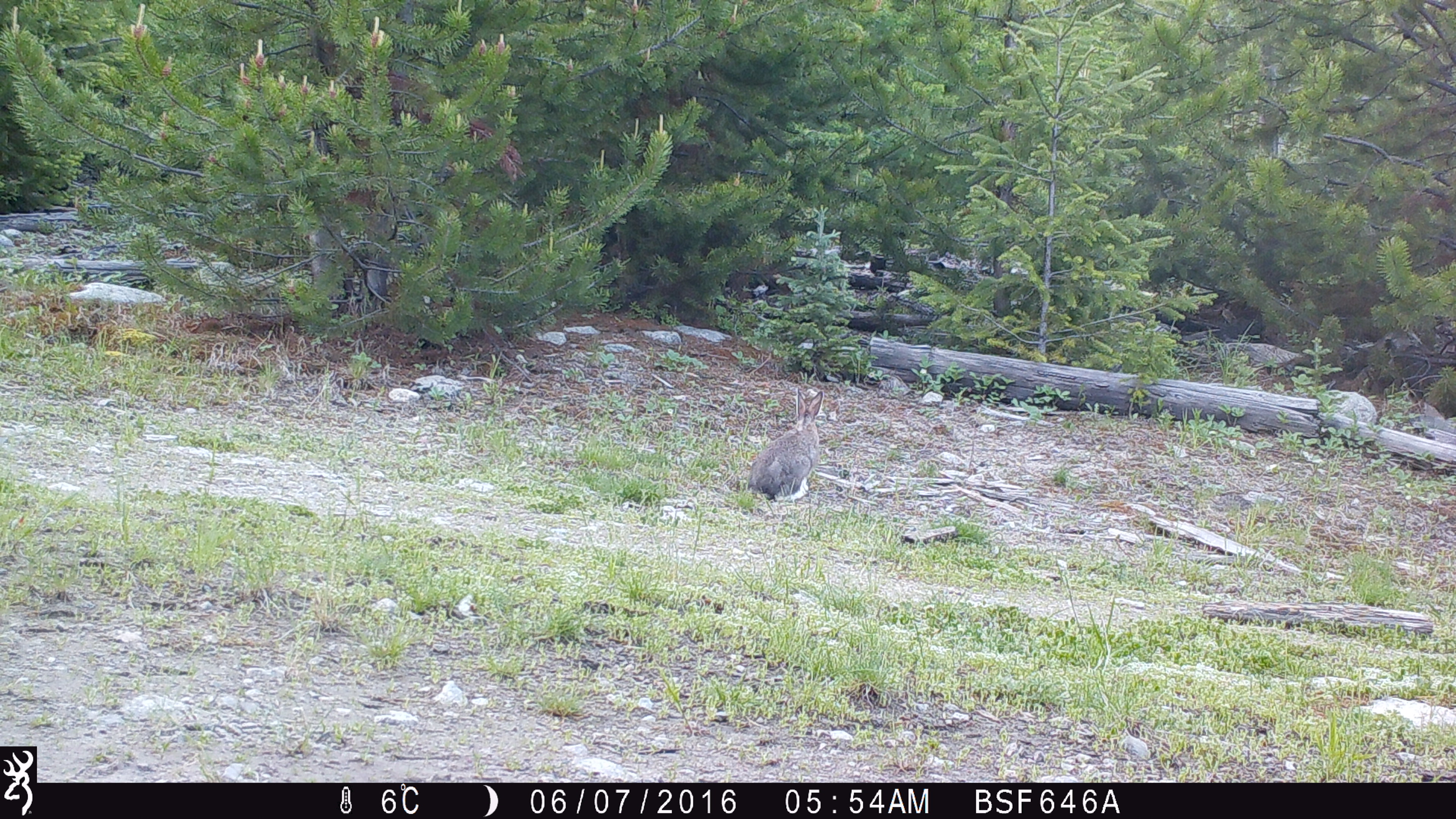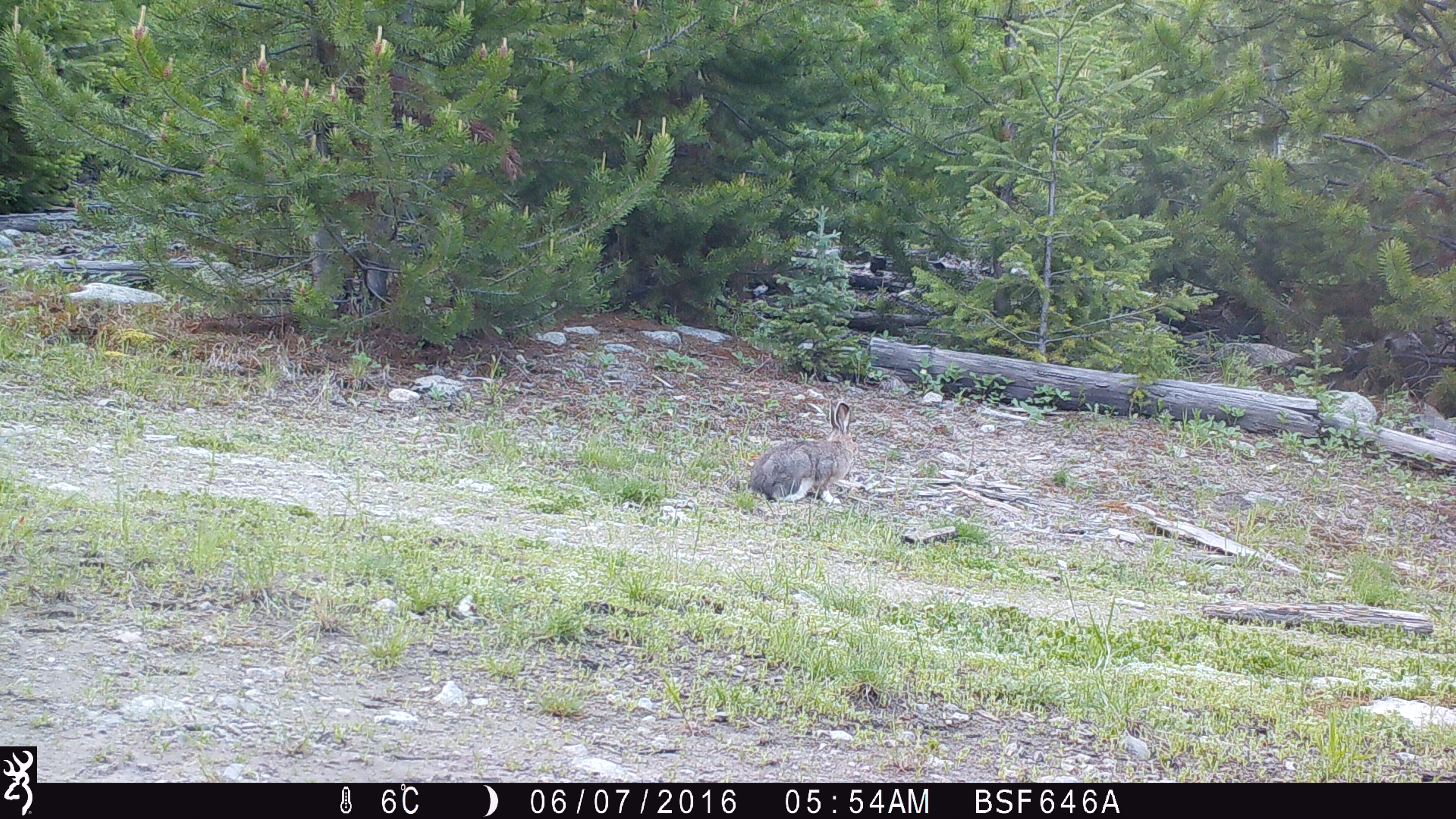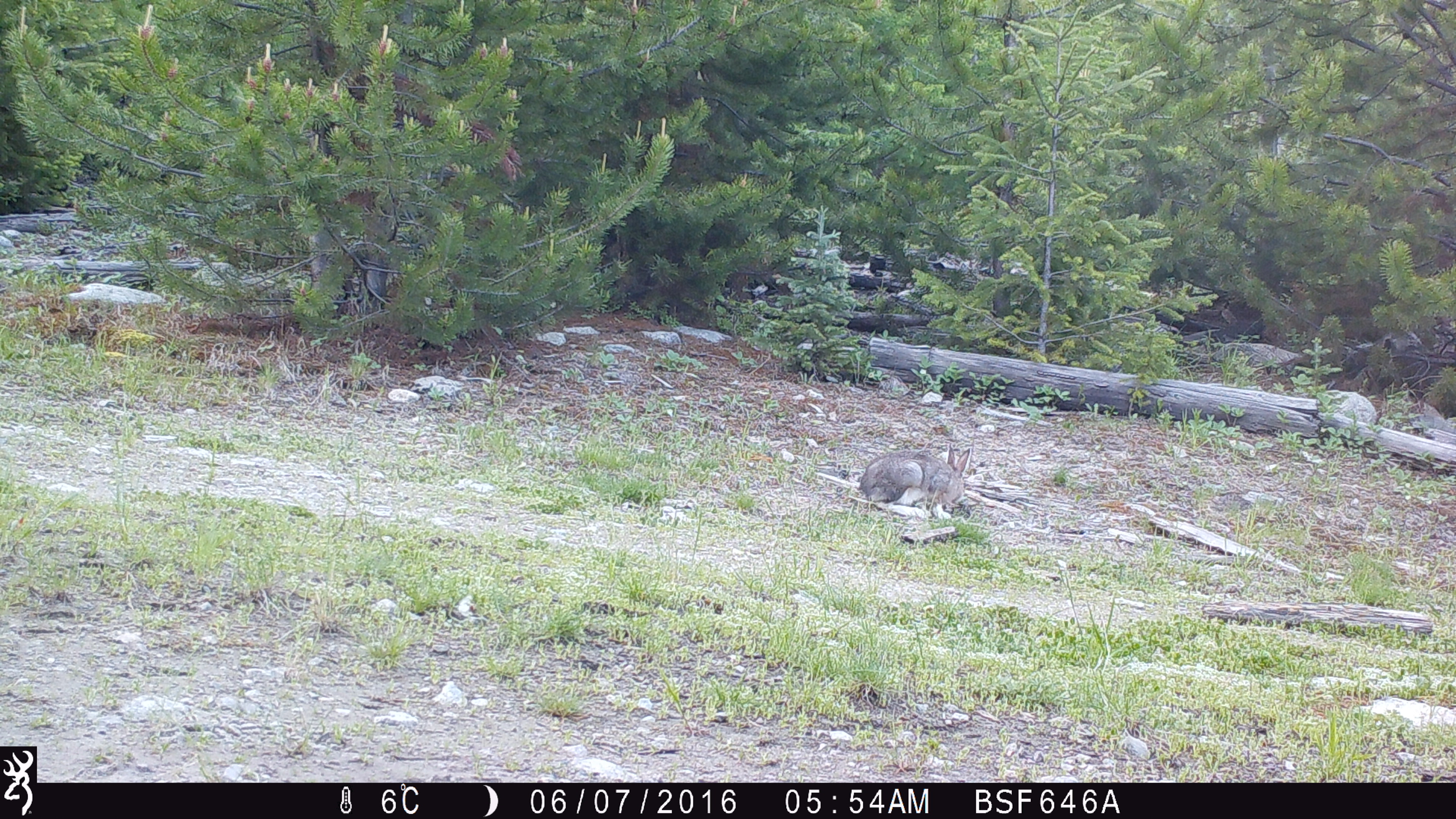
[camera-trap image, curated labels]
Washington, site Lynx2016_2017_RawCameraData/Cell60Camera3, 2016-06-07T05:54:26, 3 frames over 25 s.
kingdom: Animalia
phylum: Chordata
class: Mammalia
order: Lagomorpha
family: Leporidae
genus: Lepus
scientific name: Lepus americanus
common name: snowshoe hare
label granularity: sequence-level